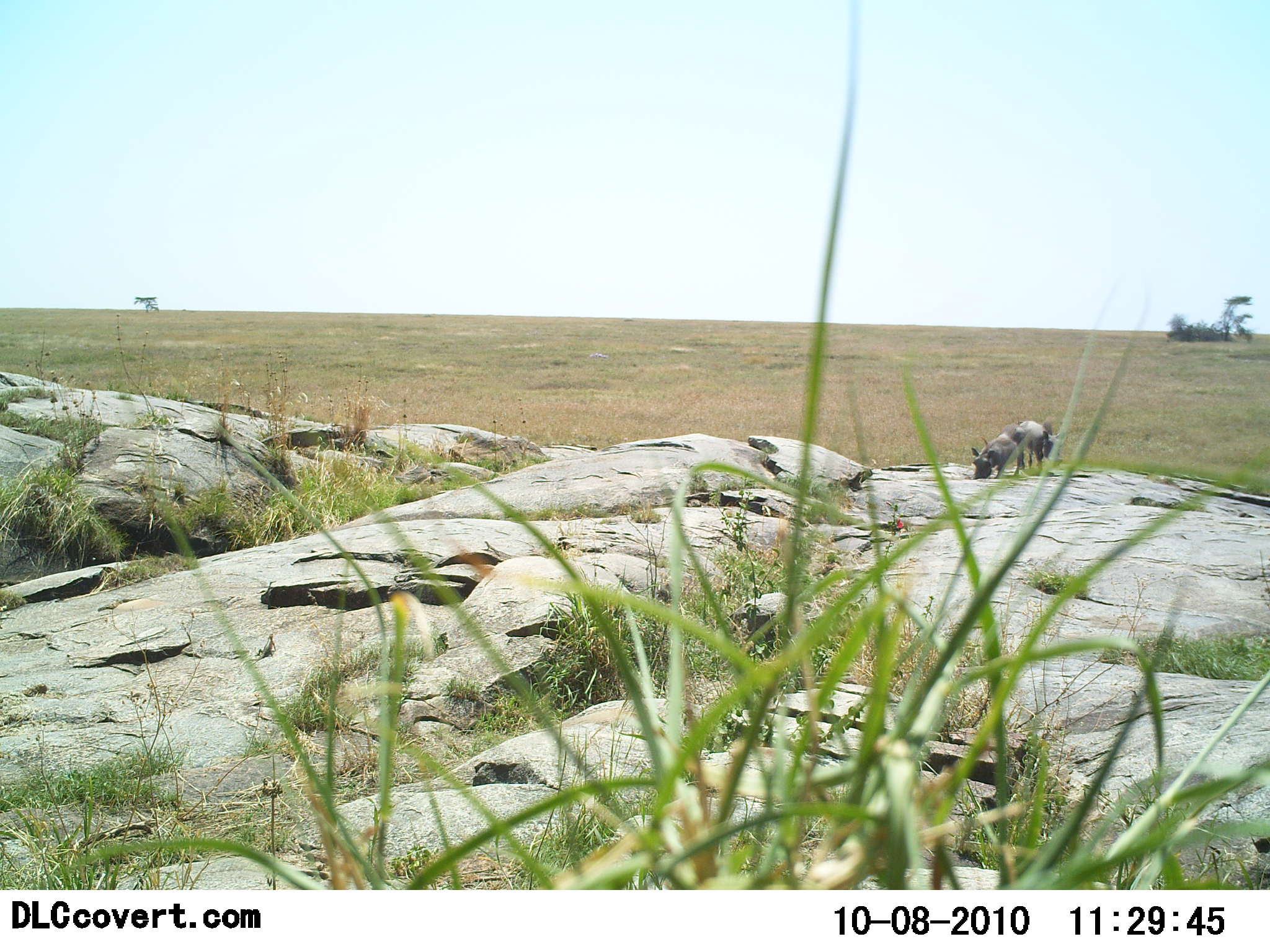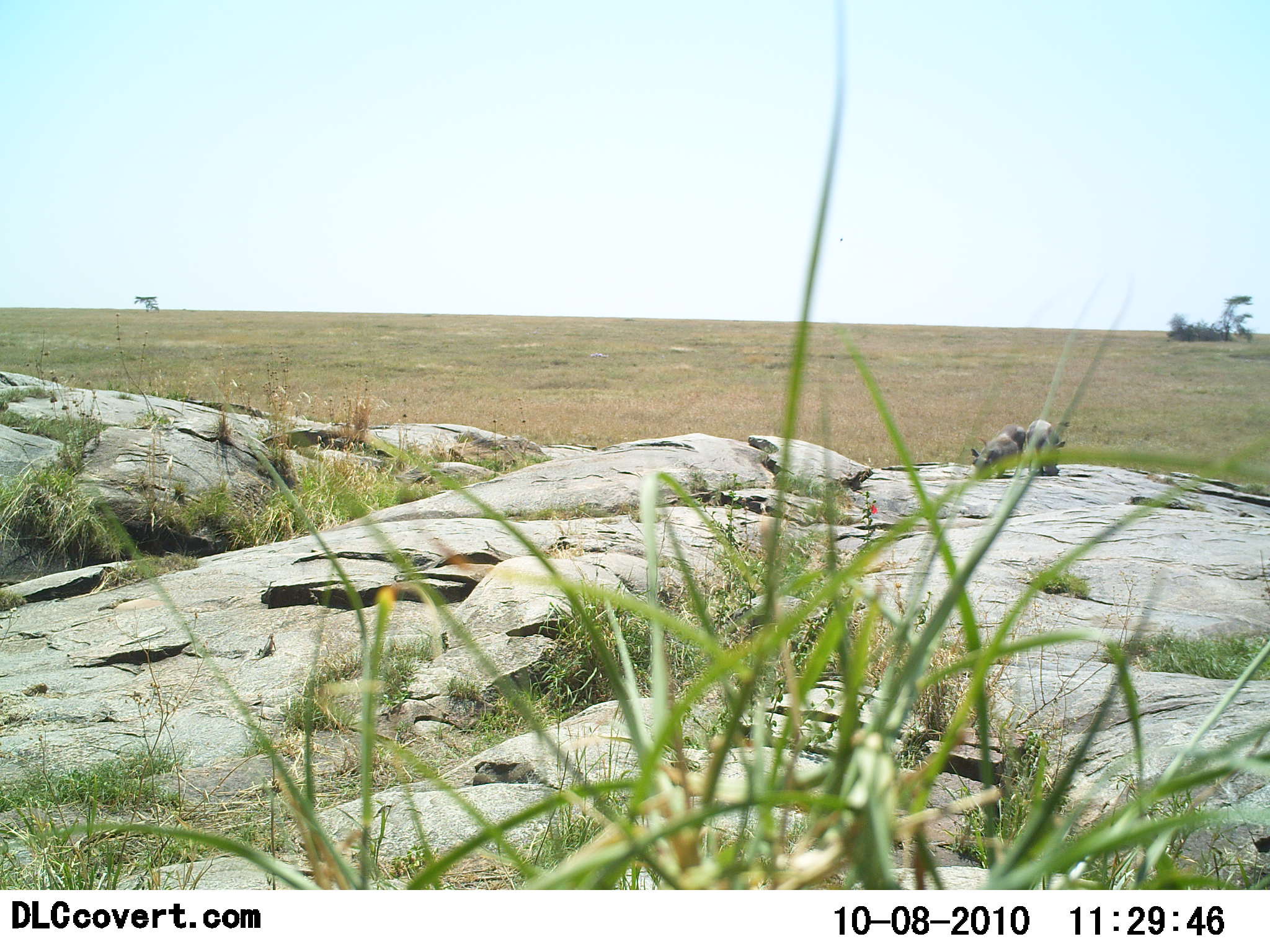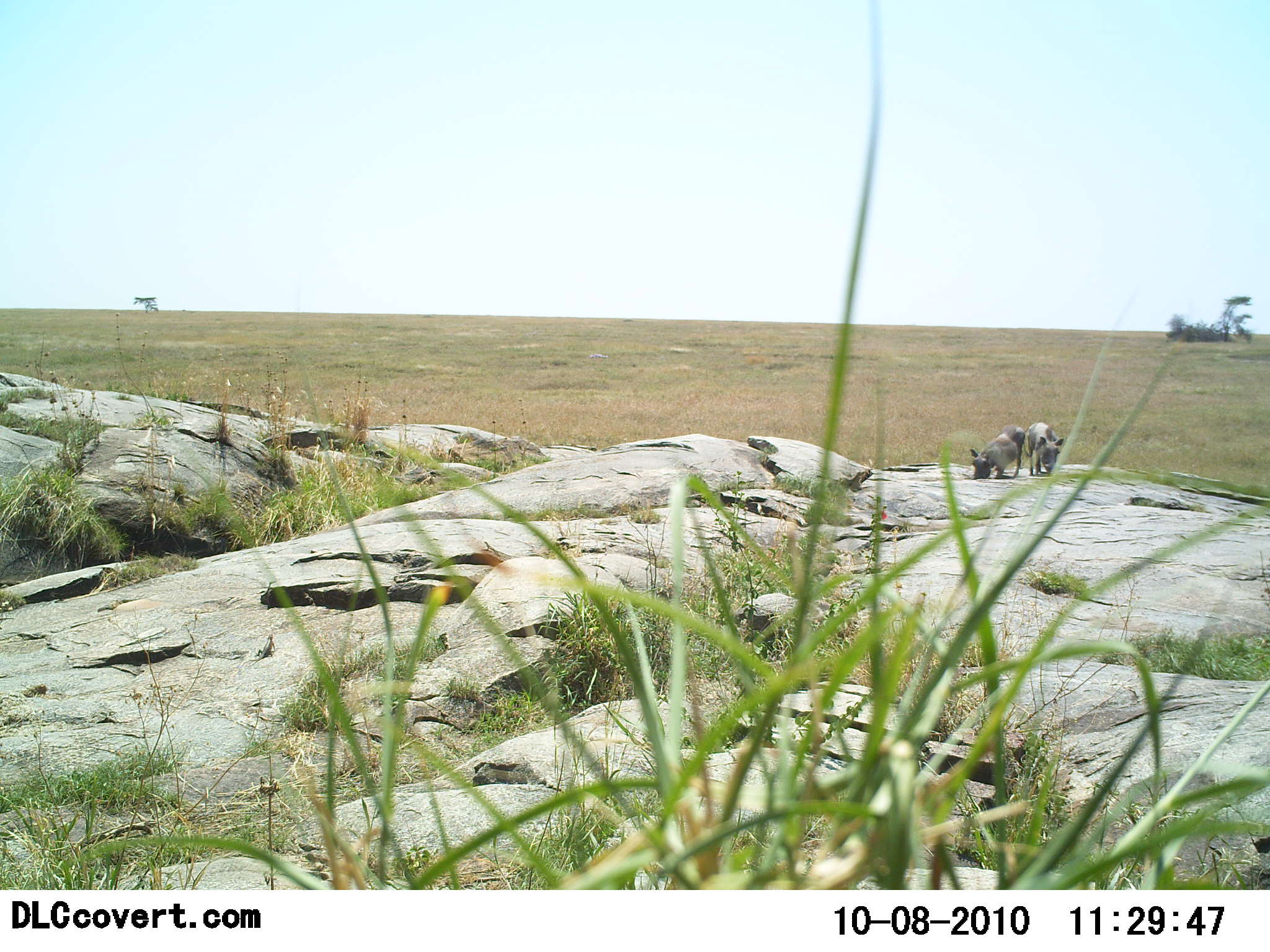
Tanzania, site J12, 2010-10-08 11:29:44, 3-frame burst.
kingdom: Animalia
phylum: Chordata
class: Mammalia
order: Artiodactyla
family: Suidae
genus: Phacochoerus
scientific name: Phacochoerus africanus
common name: warthog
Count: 2.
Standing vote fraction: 64%.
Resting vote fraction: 0%.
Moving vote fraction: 18%.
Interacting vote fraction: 0%.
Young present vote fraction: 9%.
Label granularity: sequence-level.